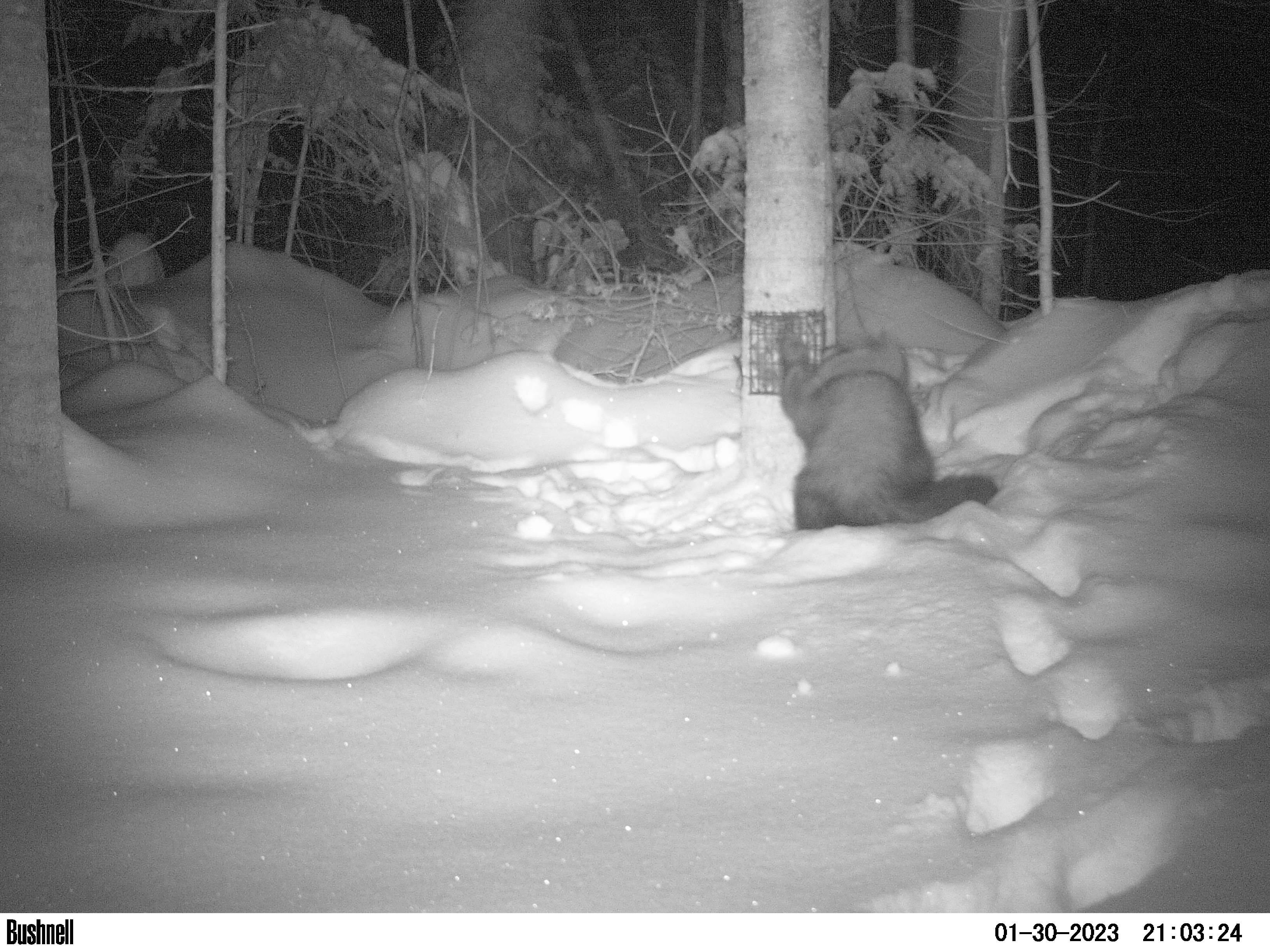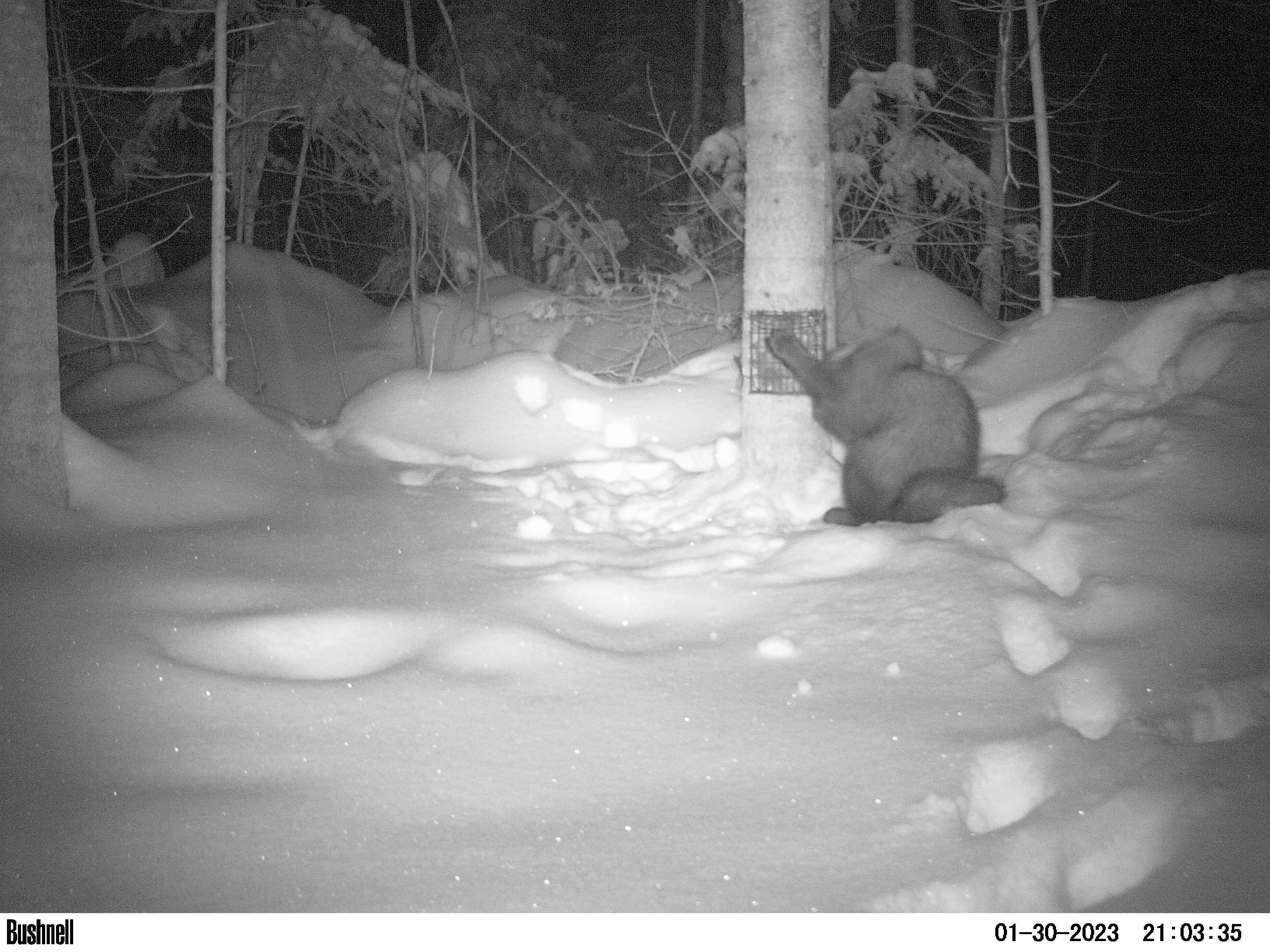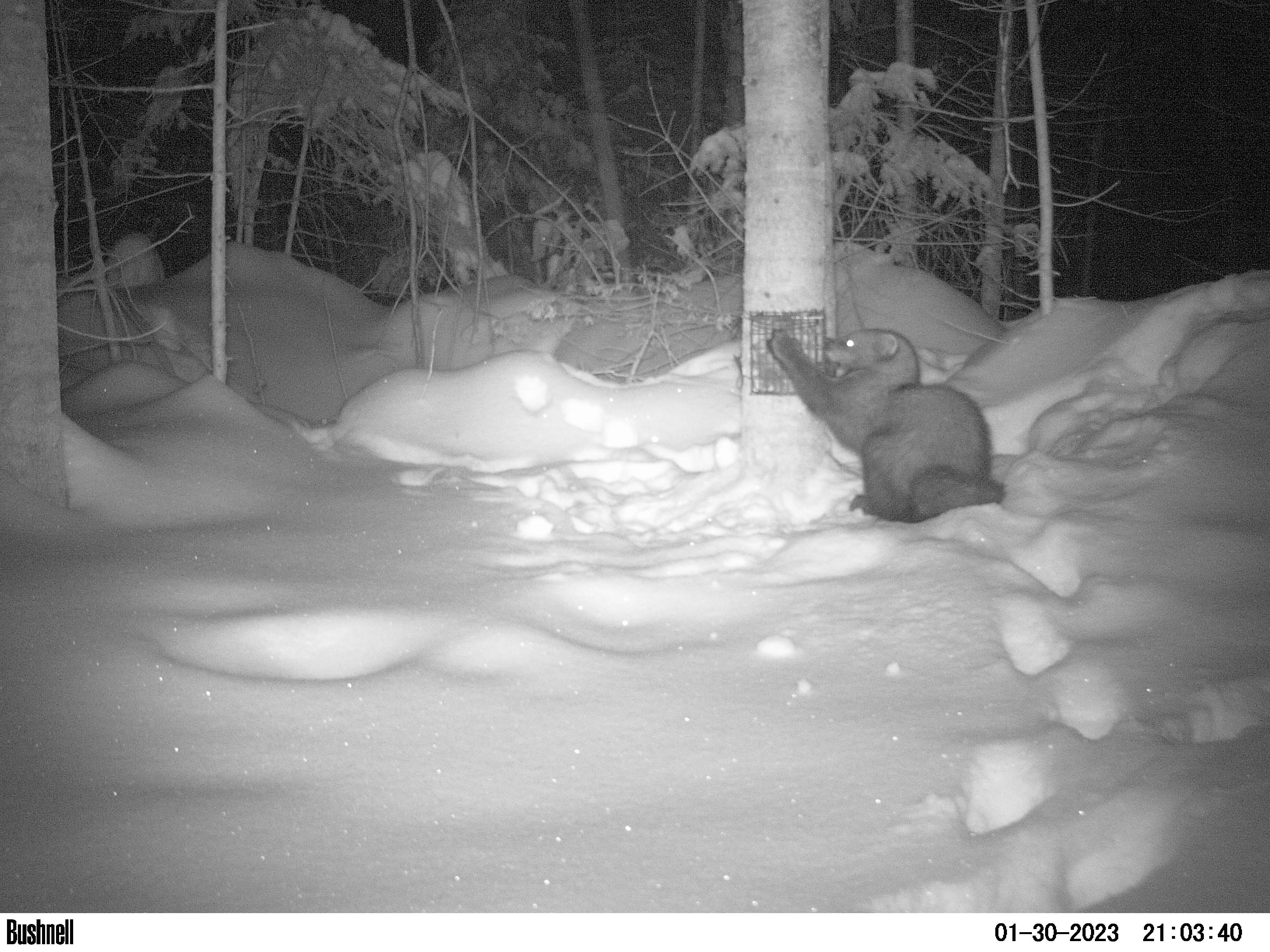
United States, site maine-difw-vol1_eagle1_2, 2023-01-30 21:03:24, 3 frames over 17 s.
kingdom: Animalia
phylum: Chordata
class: Mammalia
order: Carnivora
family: Mustelidae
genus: Pekania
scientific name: Pekania pennanti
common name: fisher